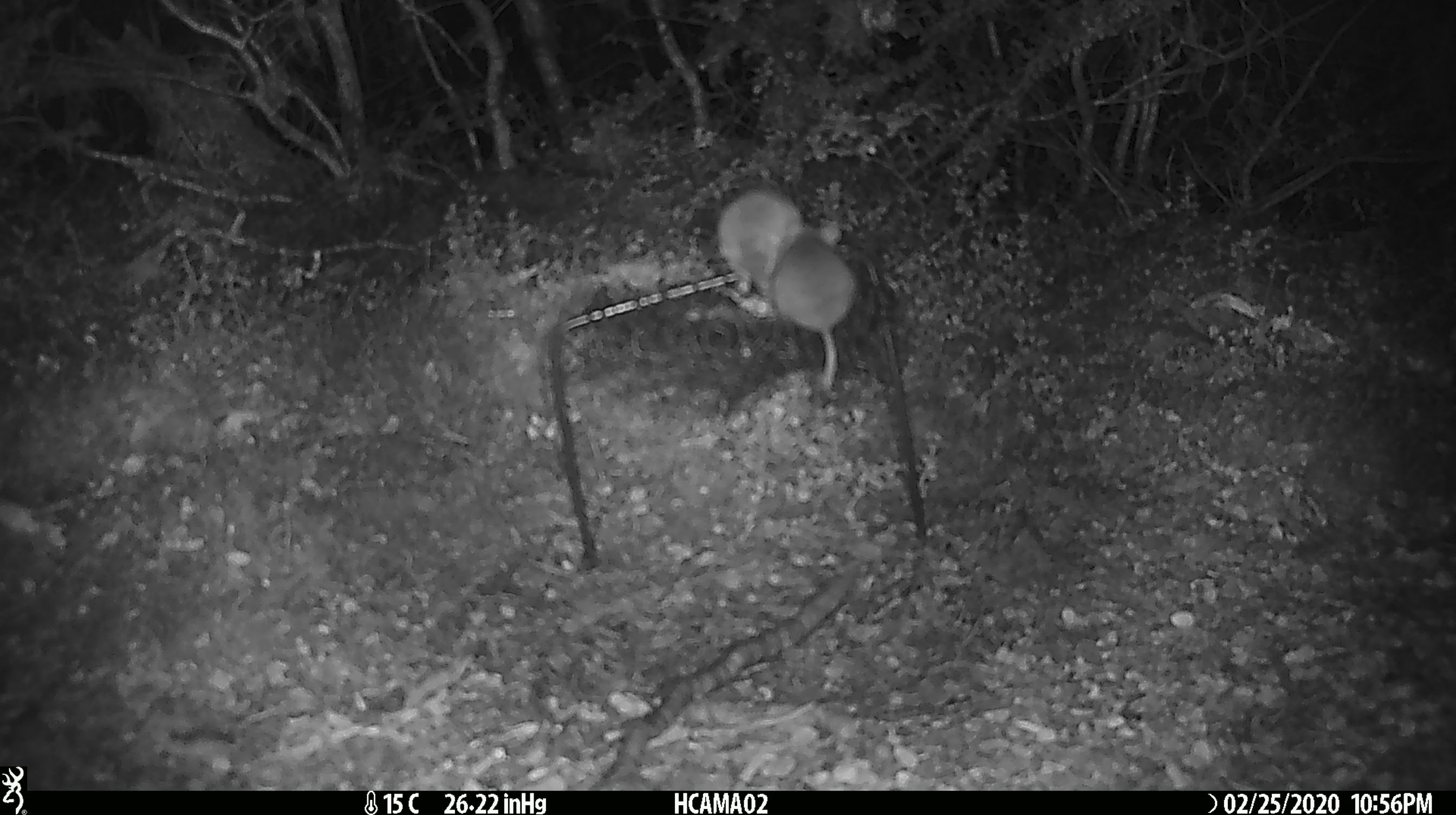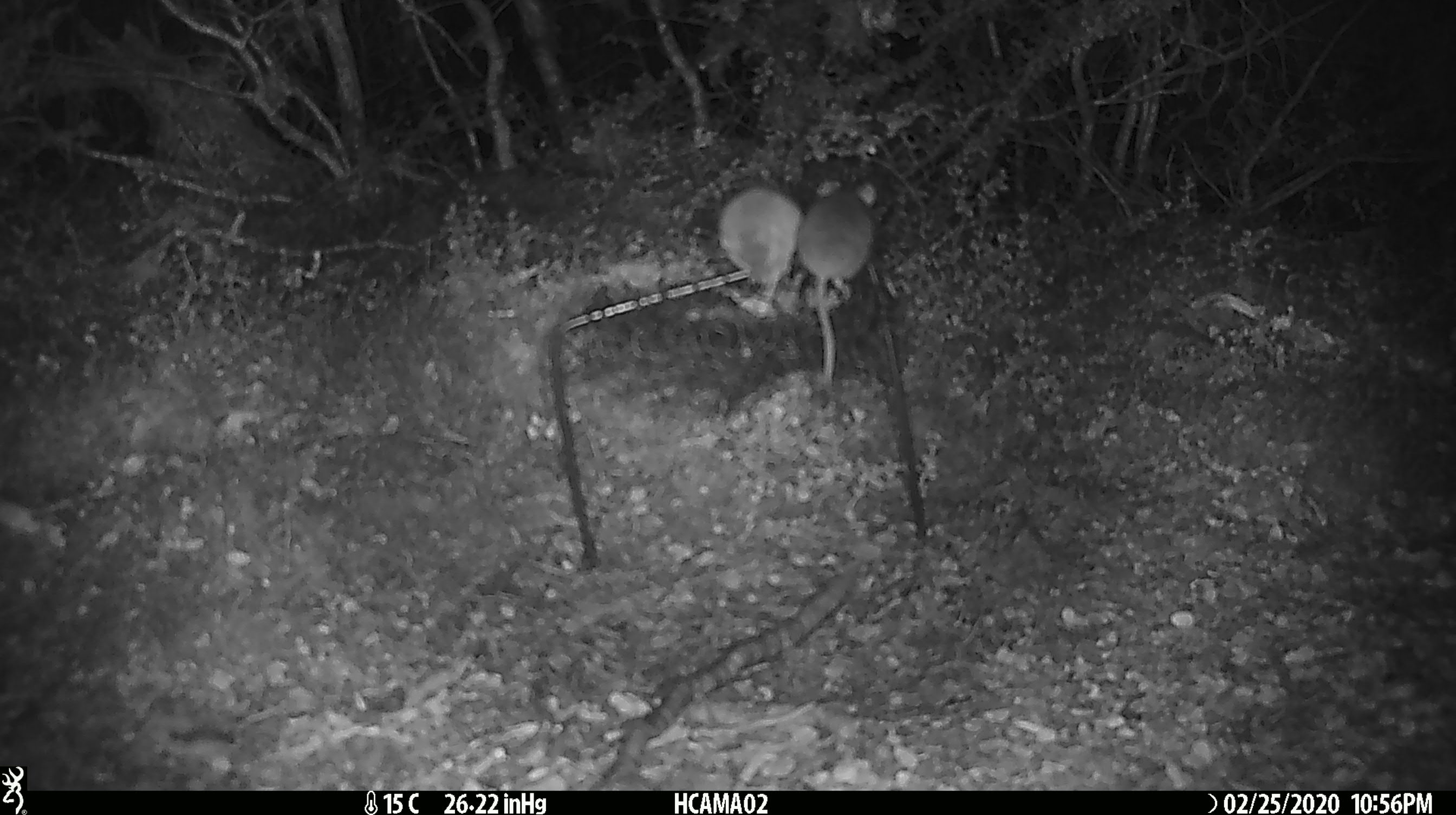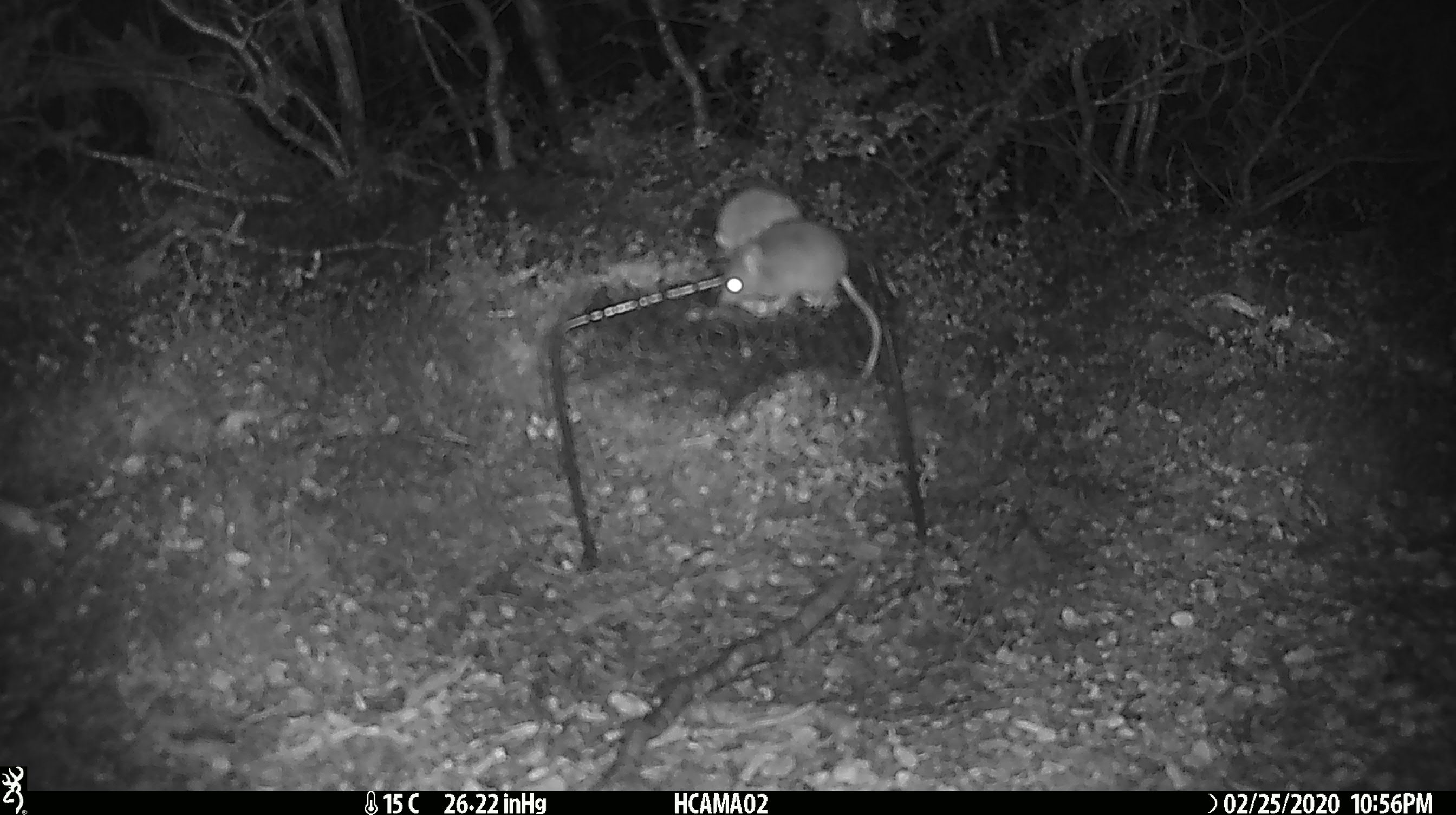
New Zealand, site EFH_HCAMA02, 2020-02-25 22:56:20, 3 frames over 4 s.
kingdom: Animalia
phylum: Chordata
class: Mammalia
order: Rodentia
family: Muridae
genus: Mus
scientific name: Mus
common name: mouse